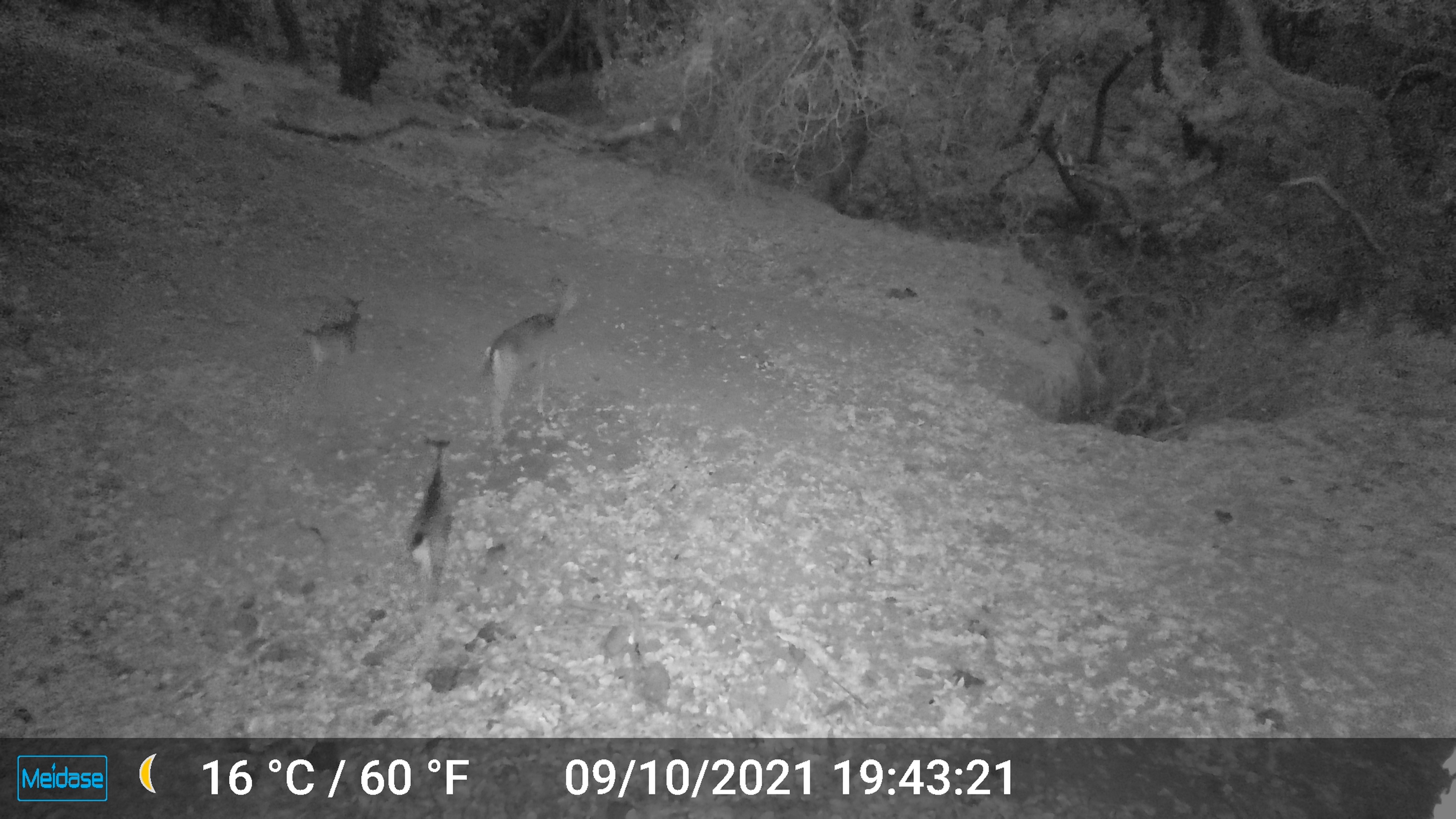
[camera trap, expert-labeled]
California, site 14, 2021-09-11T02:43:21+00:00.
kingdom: Animalia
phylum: Chordata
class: Mammalia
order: Artiodactyla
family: Cervidae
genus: Odocoileus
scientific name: Odocoileus hemionus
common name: mule deer